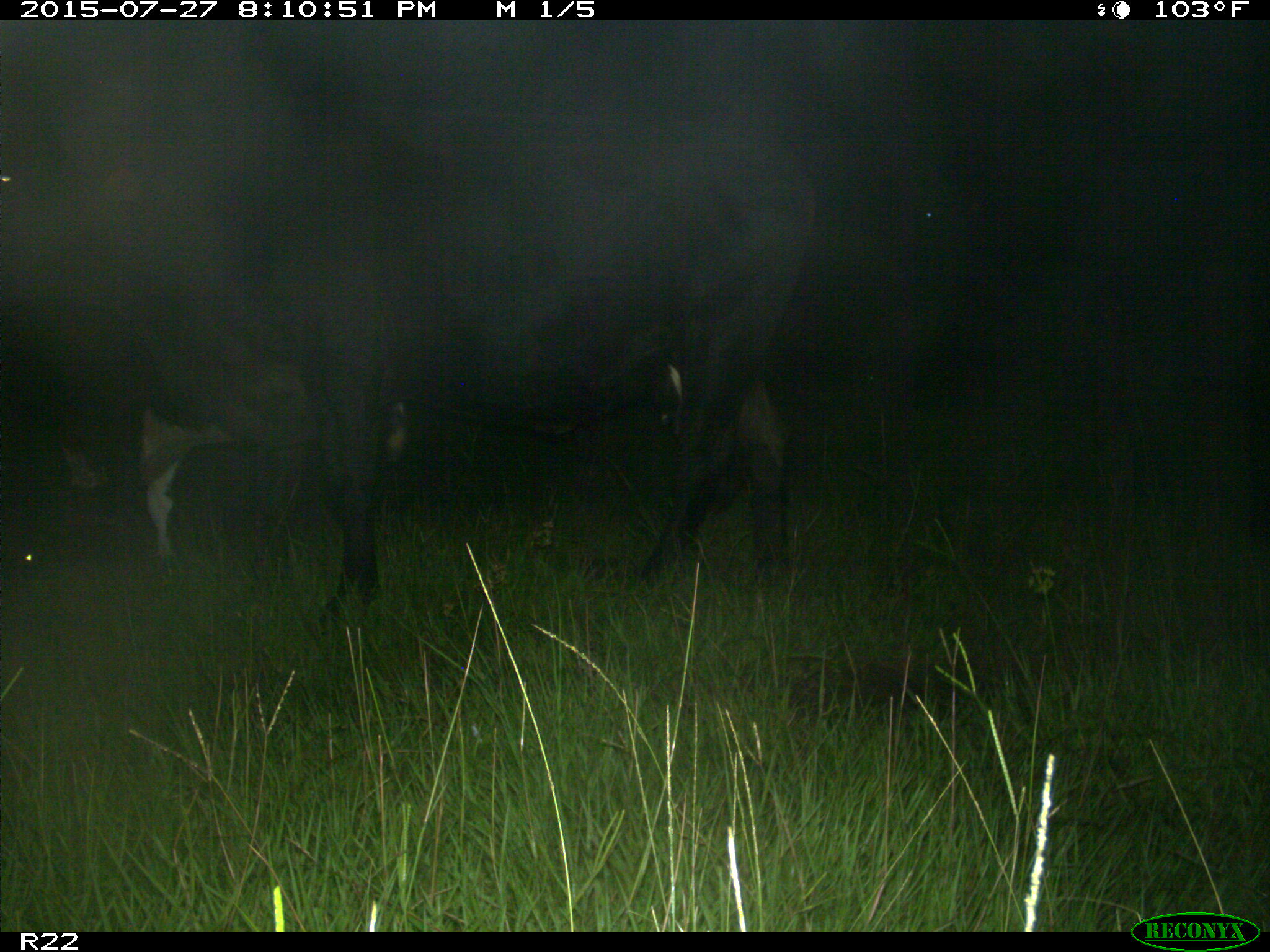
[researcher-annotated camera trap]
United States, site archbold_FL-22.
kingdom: Animalia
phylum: Chordata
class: Mammalia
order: Artiodactyla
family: Cervidae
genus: Odocoileus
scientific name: Odocoileus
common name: deer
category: unidentified deer